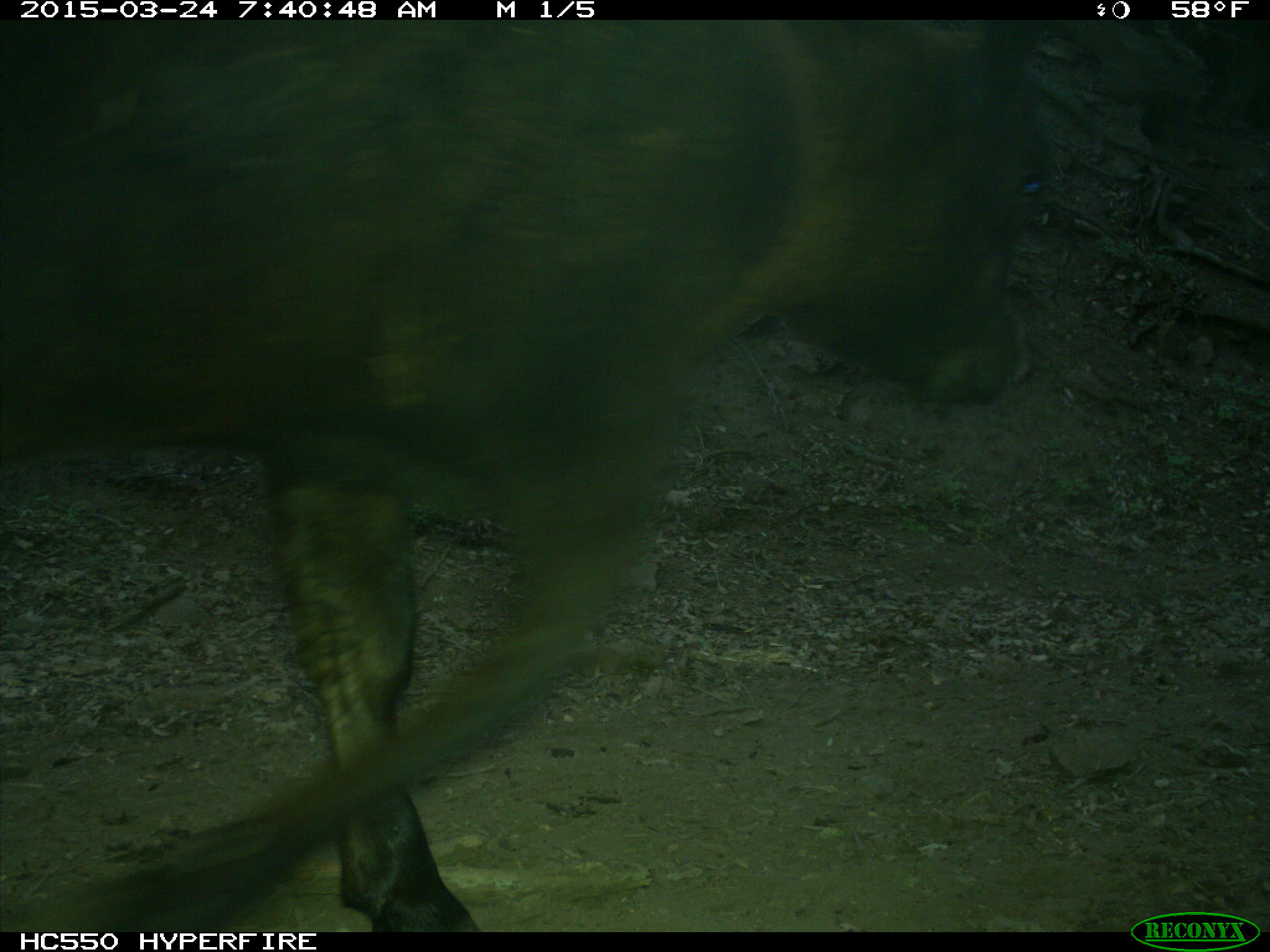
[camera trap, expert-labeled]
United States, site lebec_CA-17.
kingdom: Animalia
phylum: Chordata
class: Mammalia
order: Artiodactyla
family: Bovidae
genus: Bos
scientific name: Bos taurus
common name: domestic cow